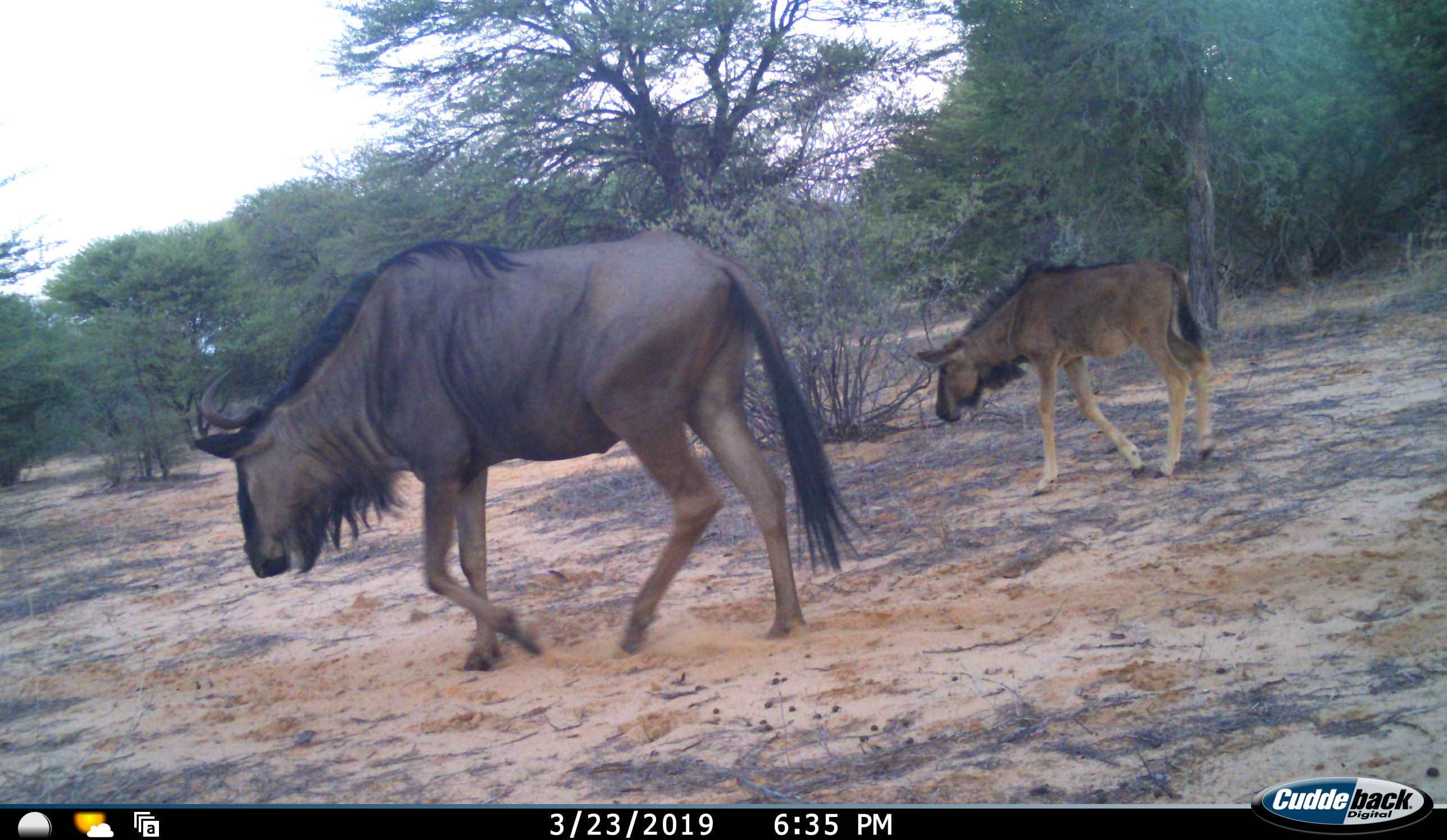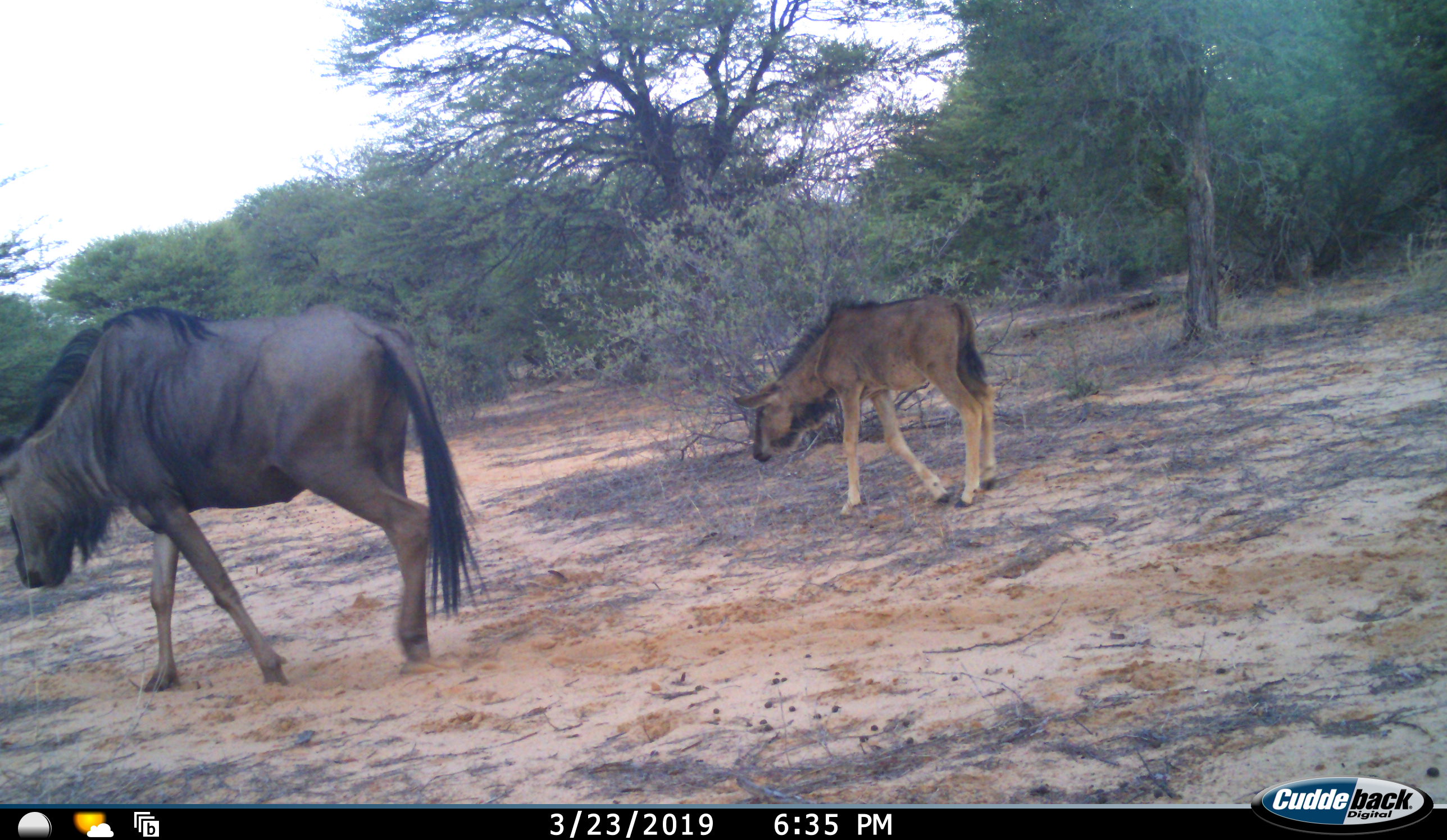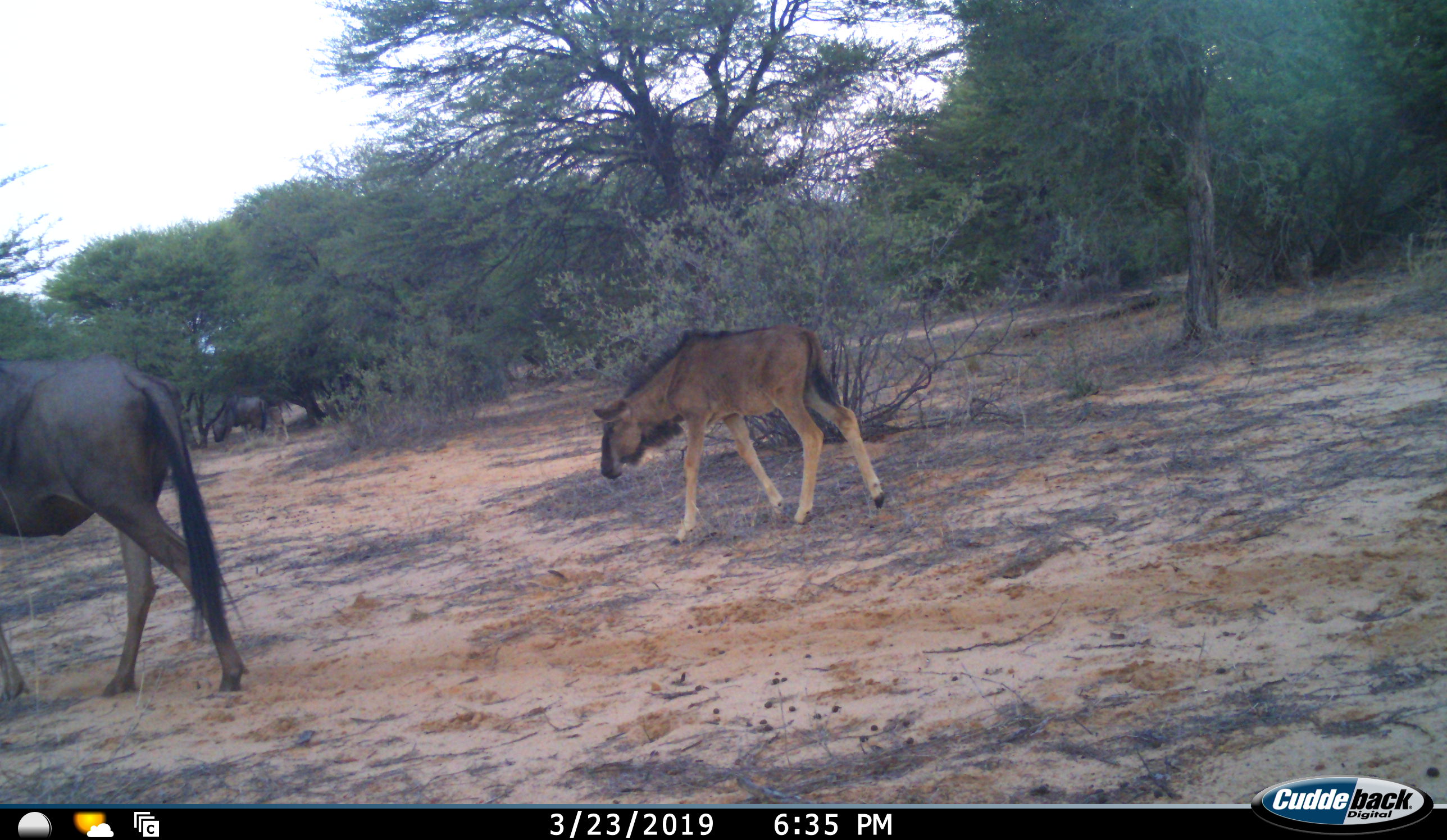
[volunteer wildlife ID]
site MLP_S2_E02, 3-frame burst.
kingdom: Animalia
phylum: Chordata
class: Mammalia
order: Artiodactyla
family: Bovidae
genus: Connochaetes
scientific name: Connochaetes taurinus taurinus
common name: blue wildebeest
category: wildebeestblue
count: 2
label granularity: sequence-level